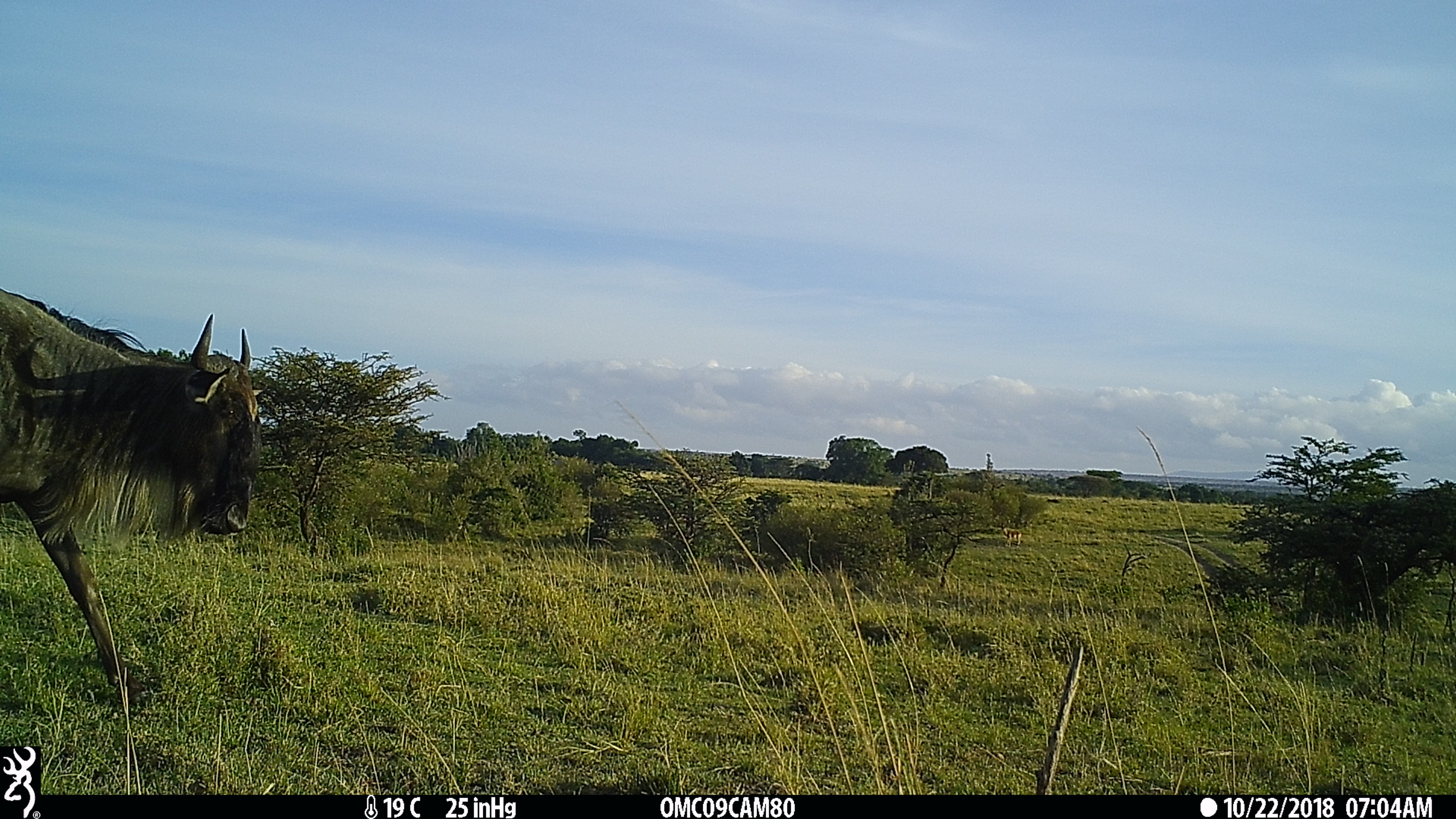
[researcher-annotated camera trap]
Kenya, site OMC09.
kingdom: Animalia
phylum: Chordata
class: Mammalia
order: Artiodactyla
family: Bovidae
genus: Connochaetes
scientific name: Connochaetes taurinus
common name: blue wildebeest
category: wildebeest